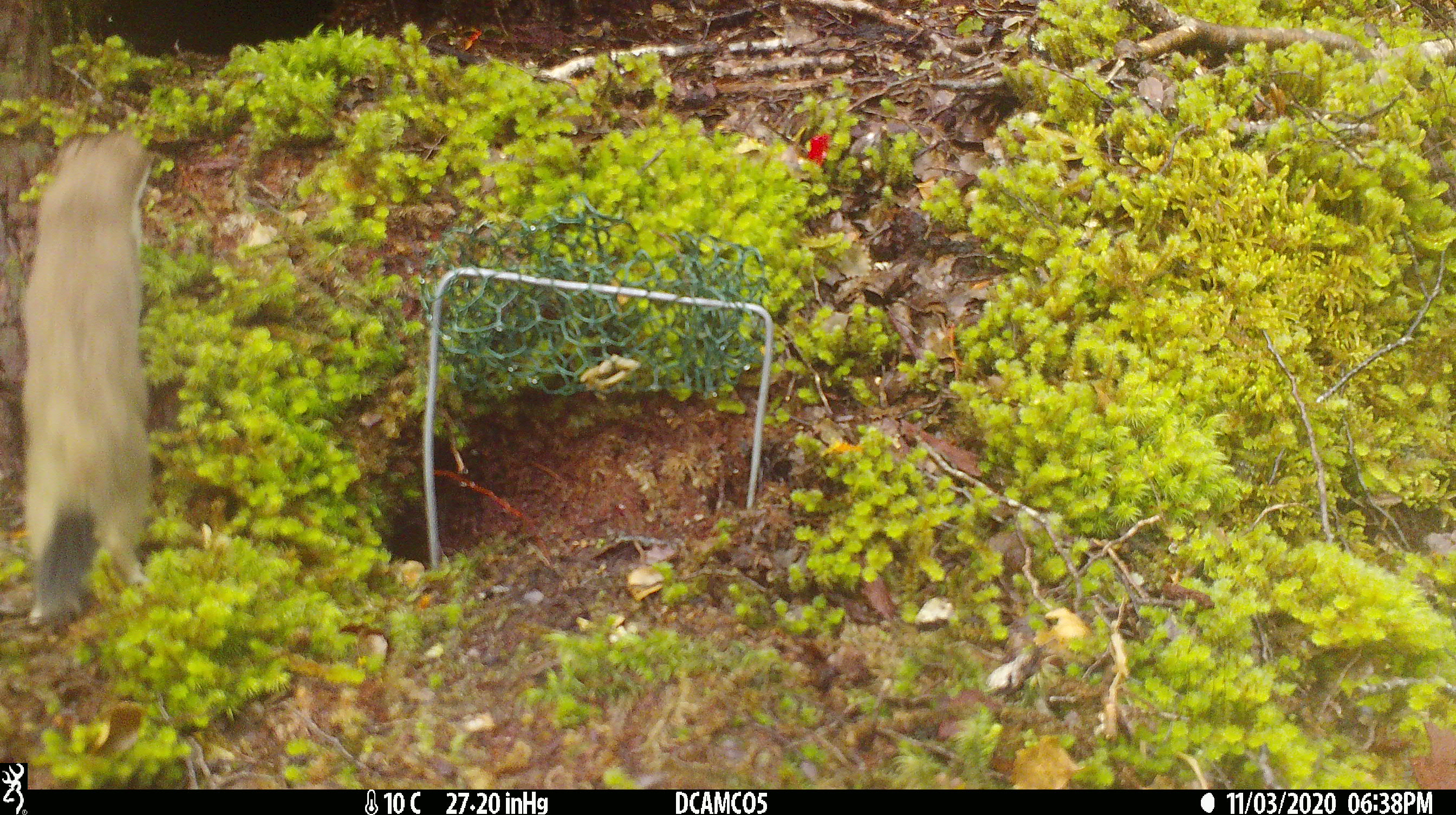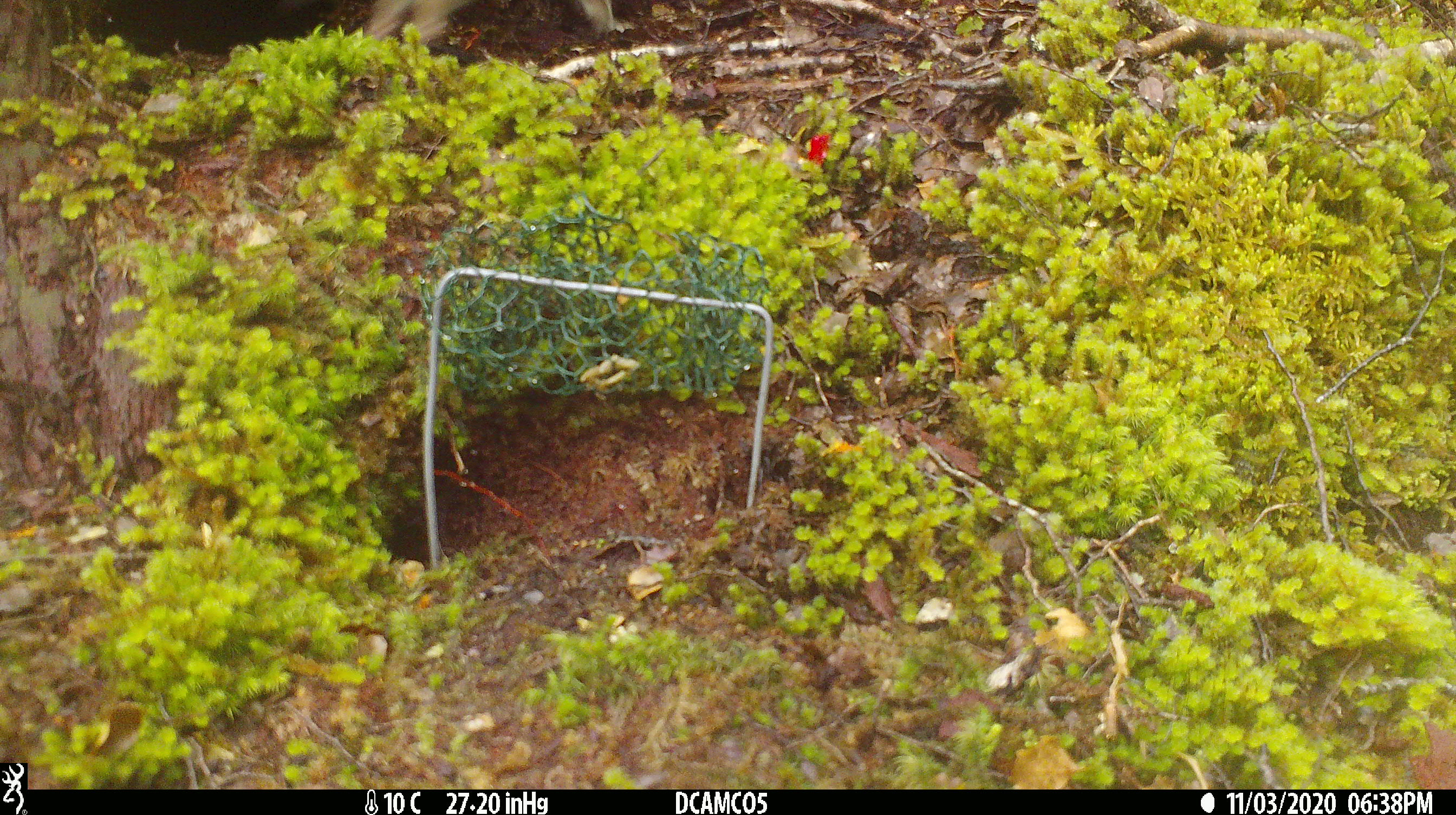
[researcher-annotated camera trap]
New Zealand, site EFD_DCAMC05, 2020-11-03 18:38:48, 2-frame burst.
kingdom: Animalia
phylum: Chordata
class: Mammalia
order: Carnivora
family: Mustelidae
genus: Mustela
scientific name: Mustela erminea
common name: stoat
Stoat (Mustela erminea).